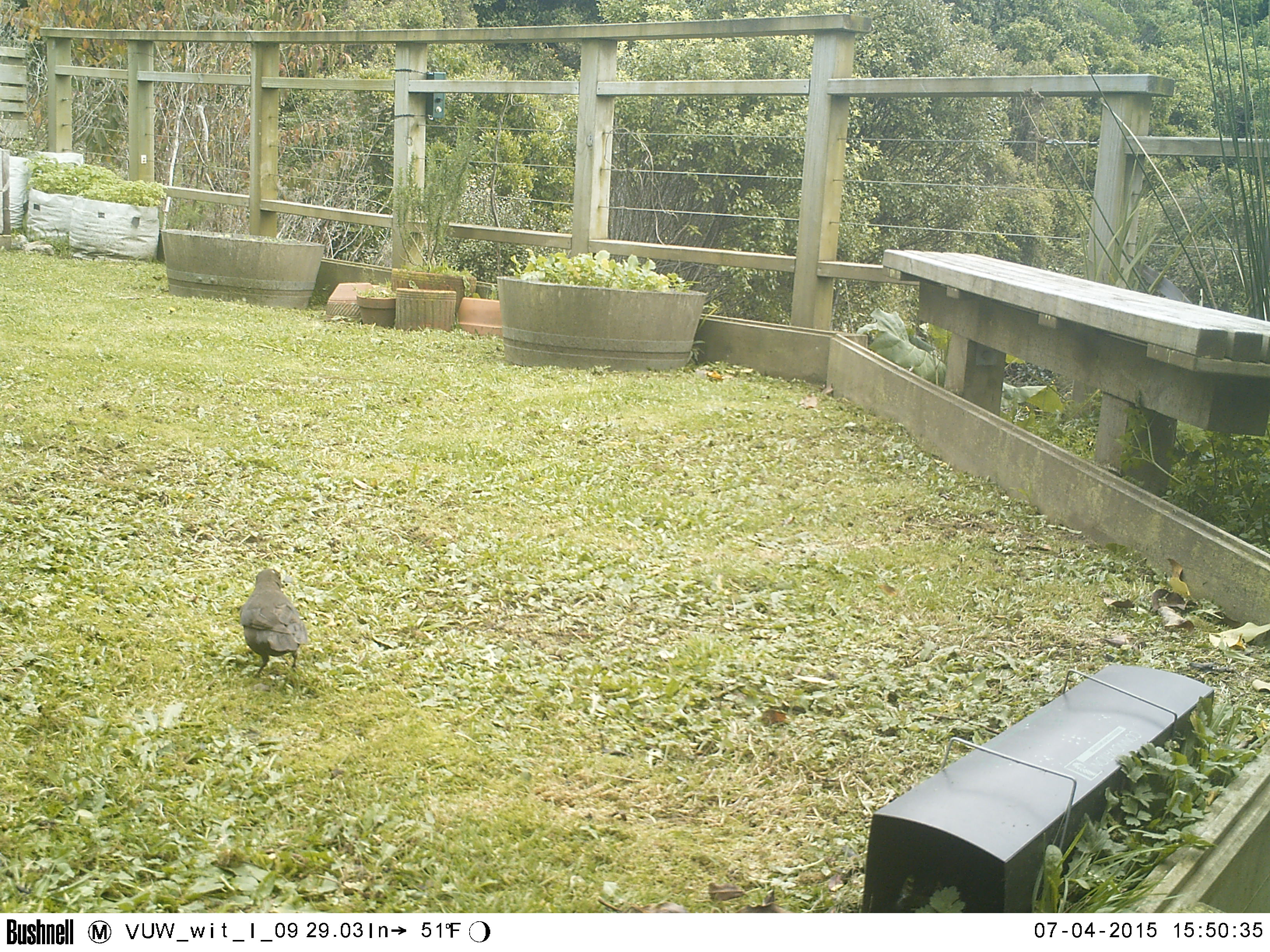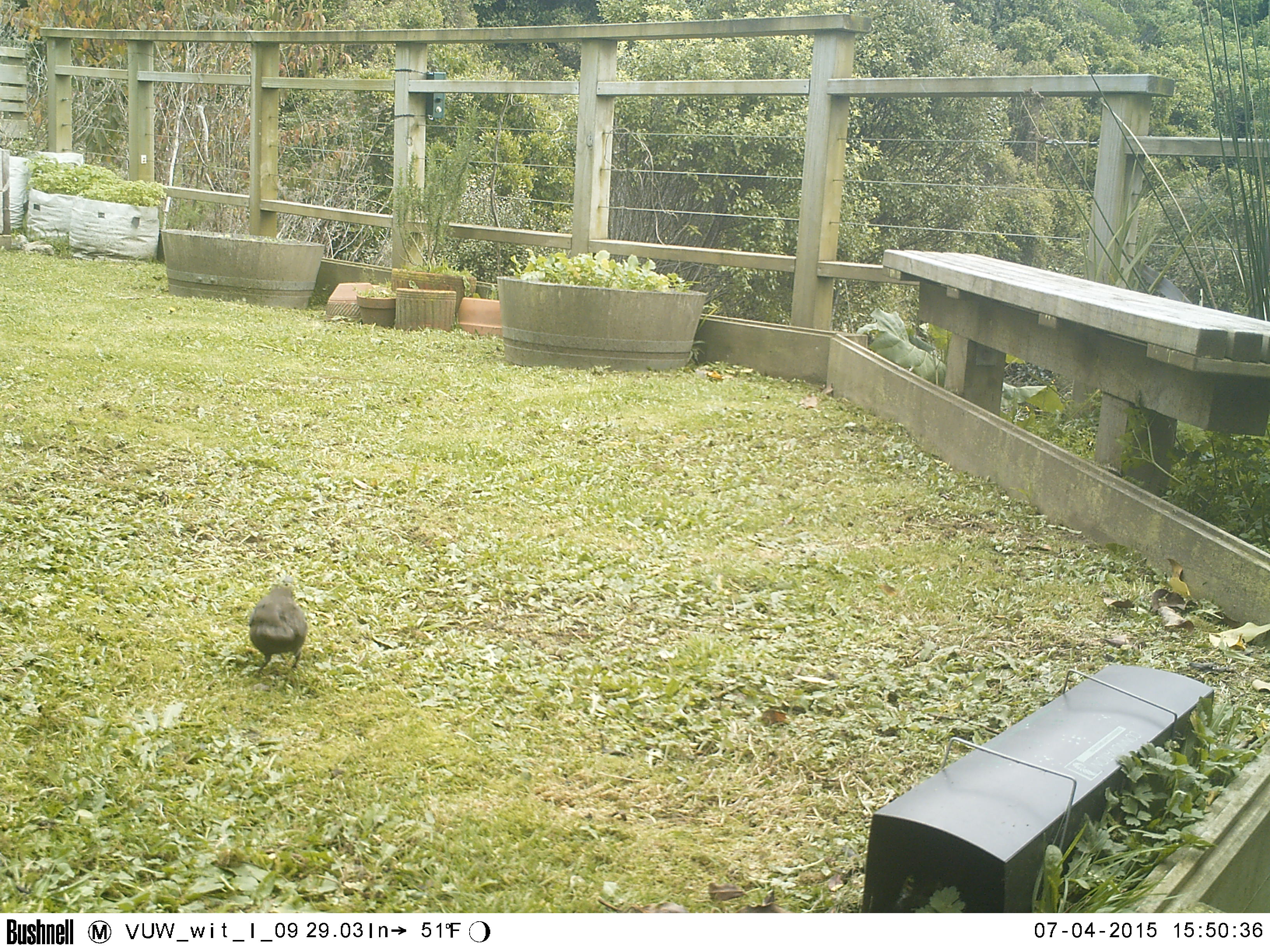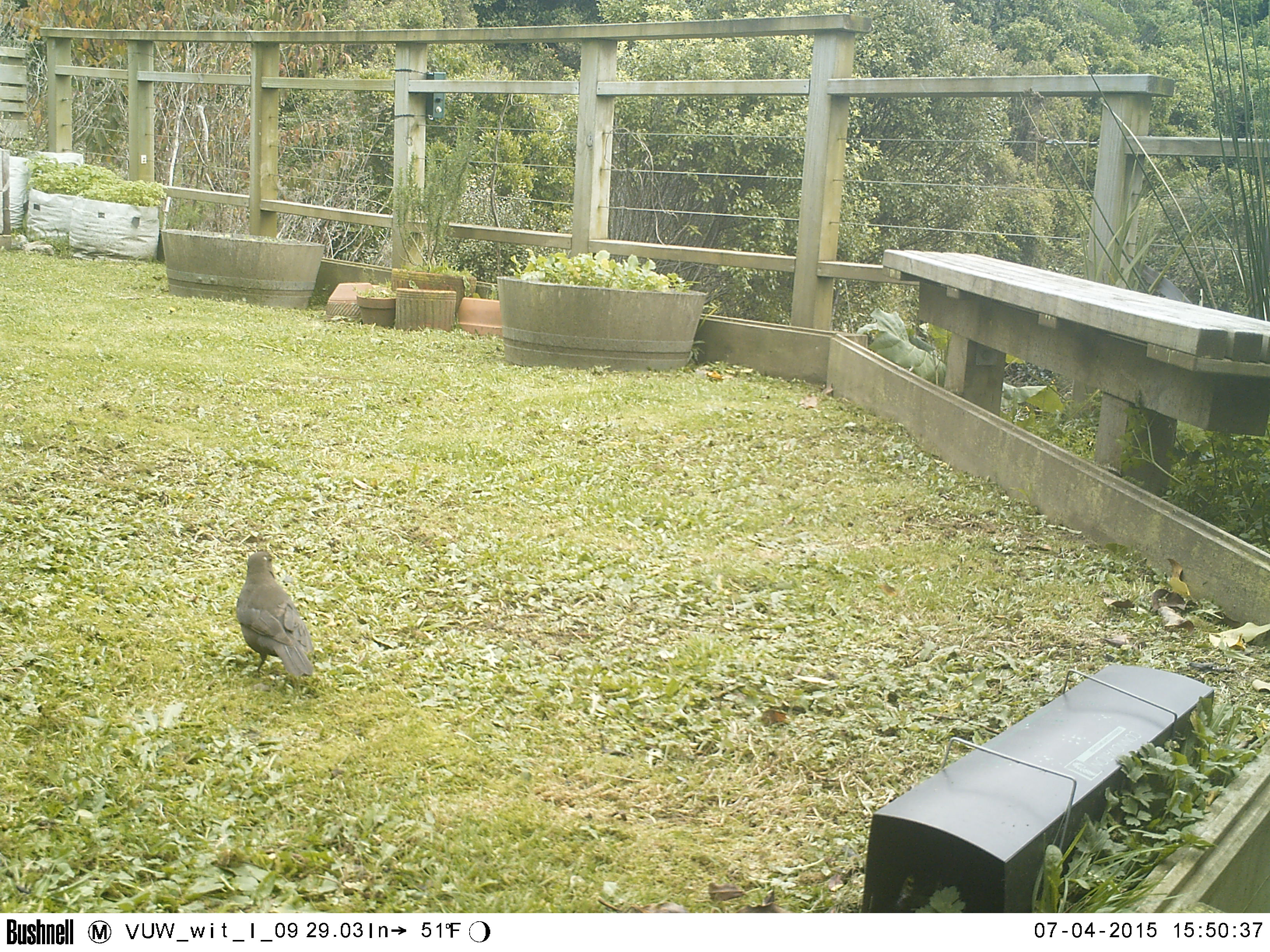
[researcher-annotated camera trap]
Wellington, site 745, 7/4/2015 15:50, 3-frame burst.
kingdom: Animalia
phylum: Chordata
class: Aves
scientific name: Aves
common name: bird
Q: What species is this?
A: Bird (Aves).